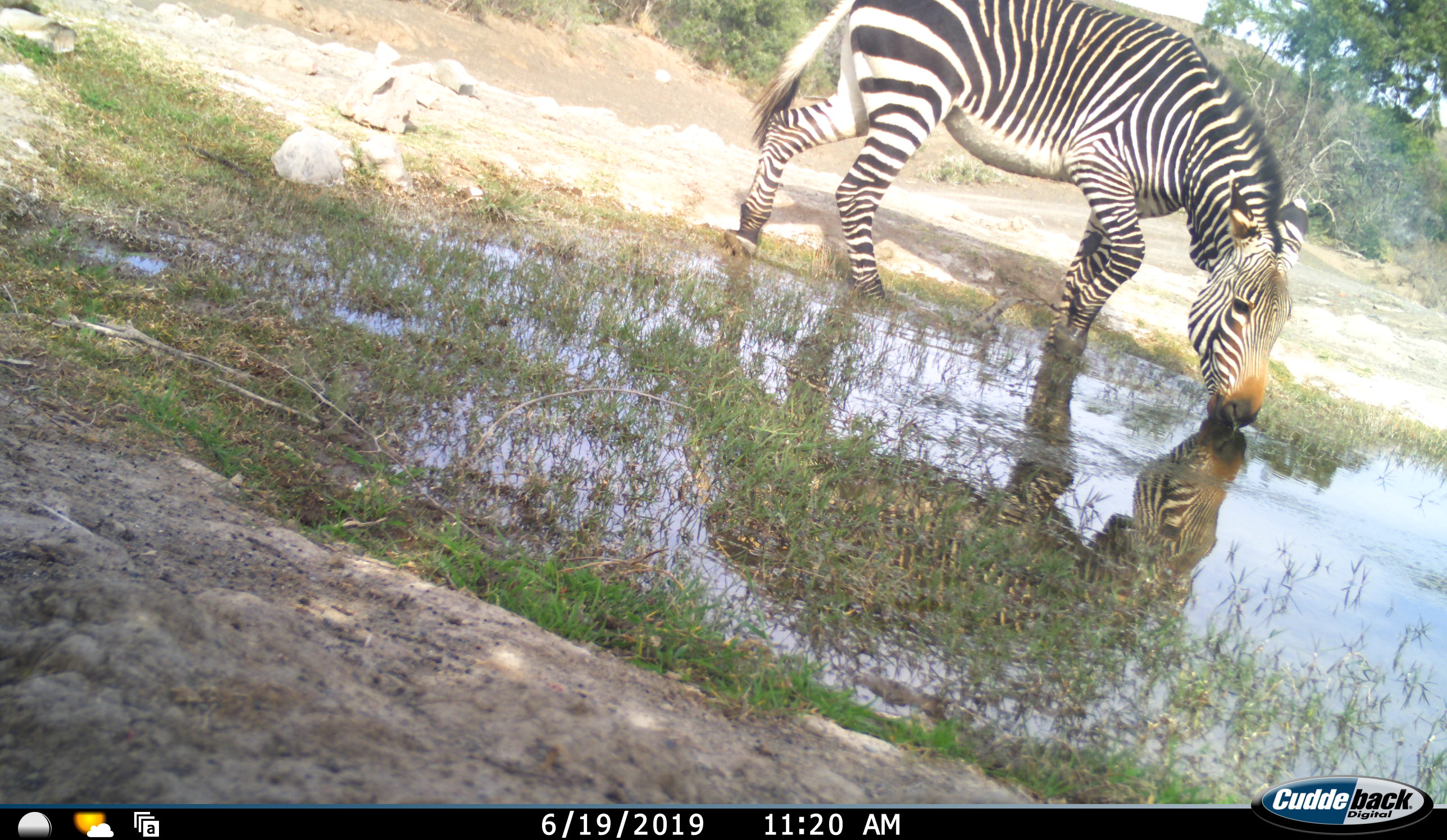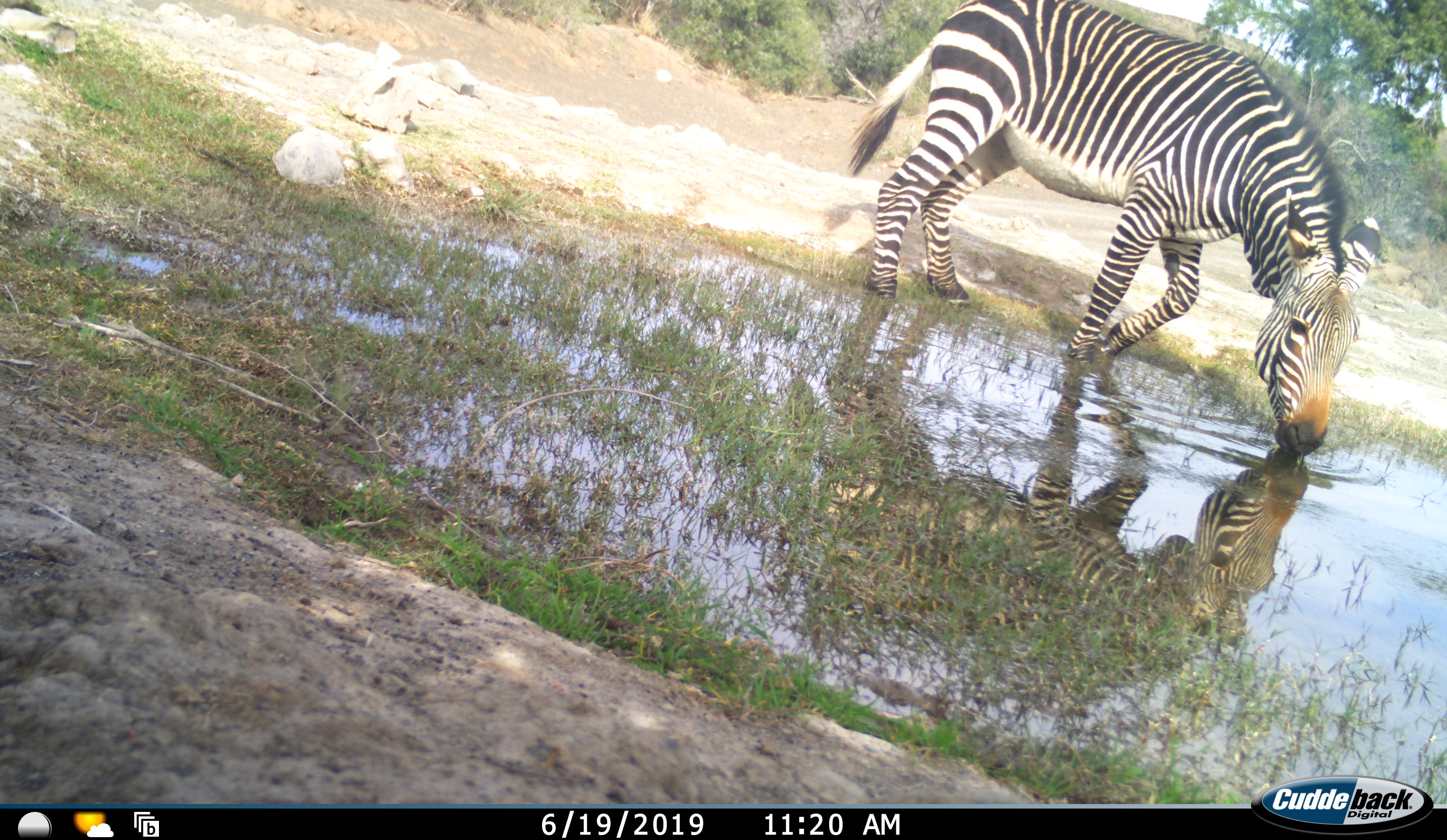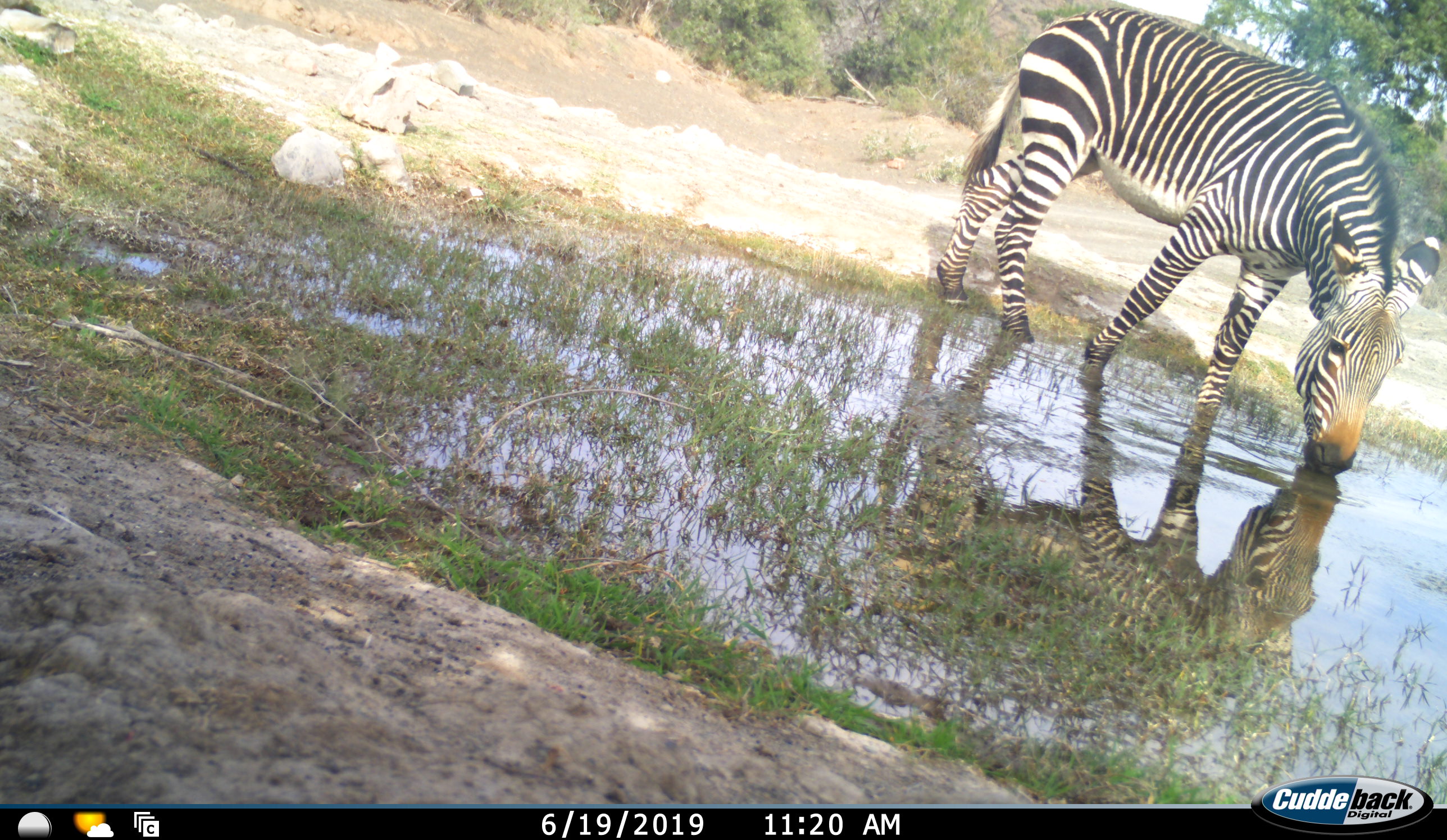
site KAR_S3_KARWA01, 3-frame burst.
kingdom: Animalia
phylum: Chordata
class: Mammalia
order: Perissodactyla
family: Equidae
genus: Equus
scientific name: Equus zebra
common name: mountain zebra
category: zebramountain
Zebramountain (mountain zebra) (Equus zebra), count 1. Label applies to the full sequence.